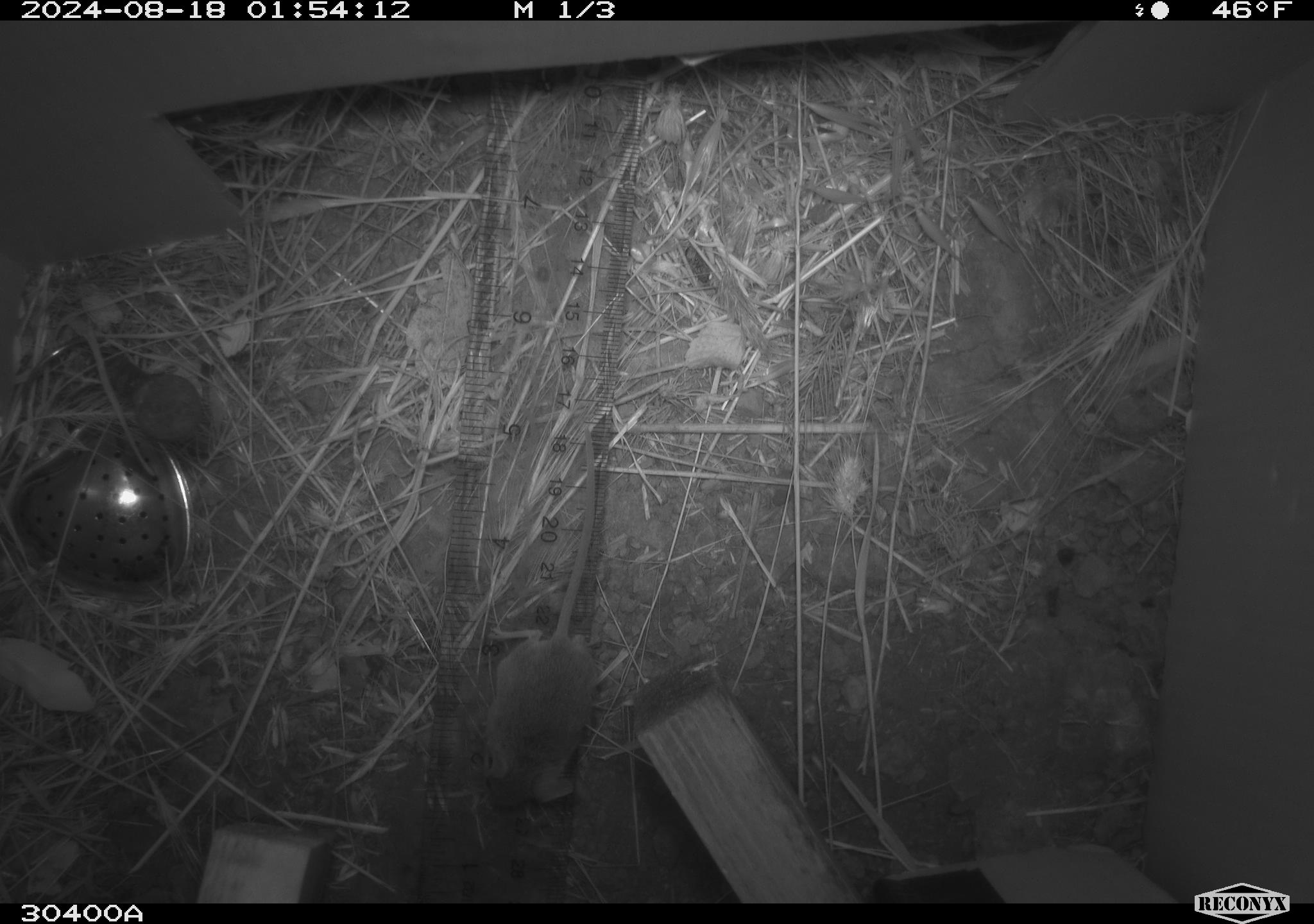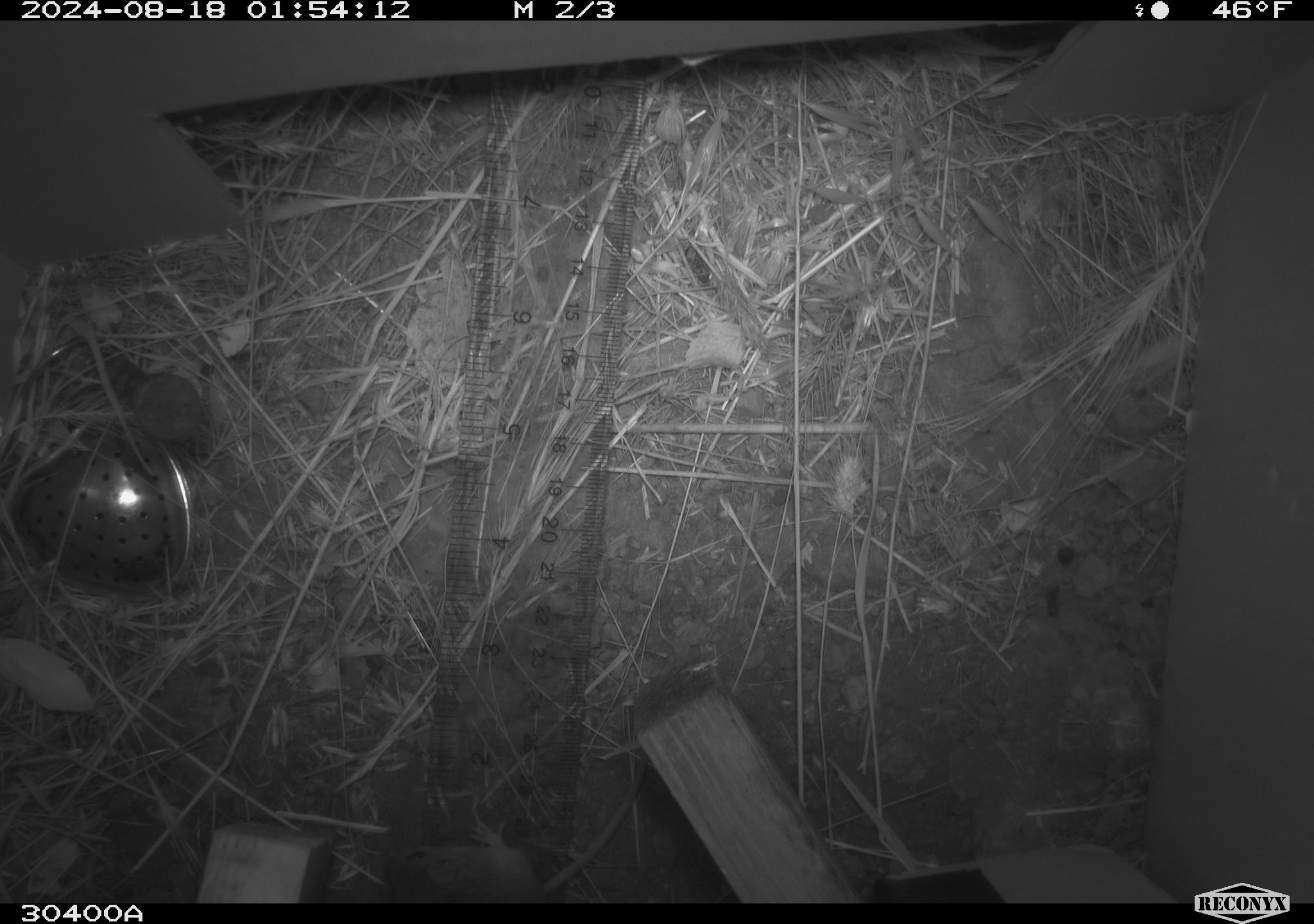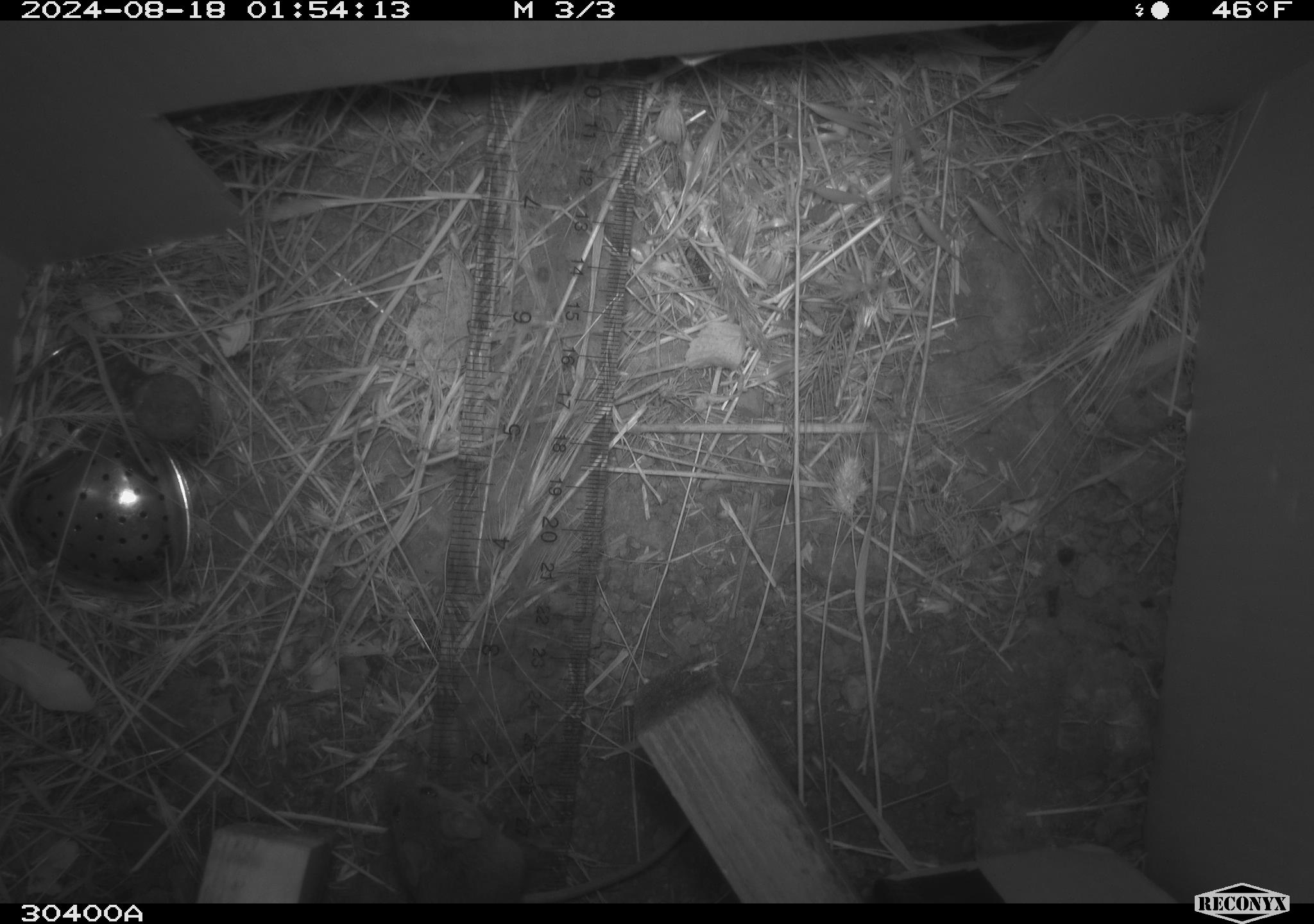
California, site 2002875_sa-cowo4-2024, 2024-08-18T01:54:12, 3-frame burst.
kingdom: Animalia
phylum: Chordata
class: Mammalia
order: Rodentia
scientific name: Rodentia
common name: mouse species